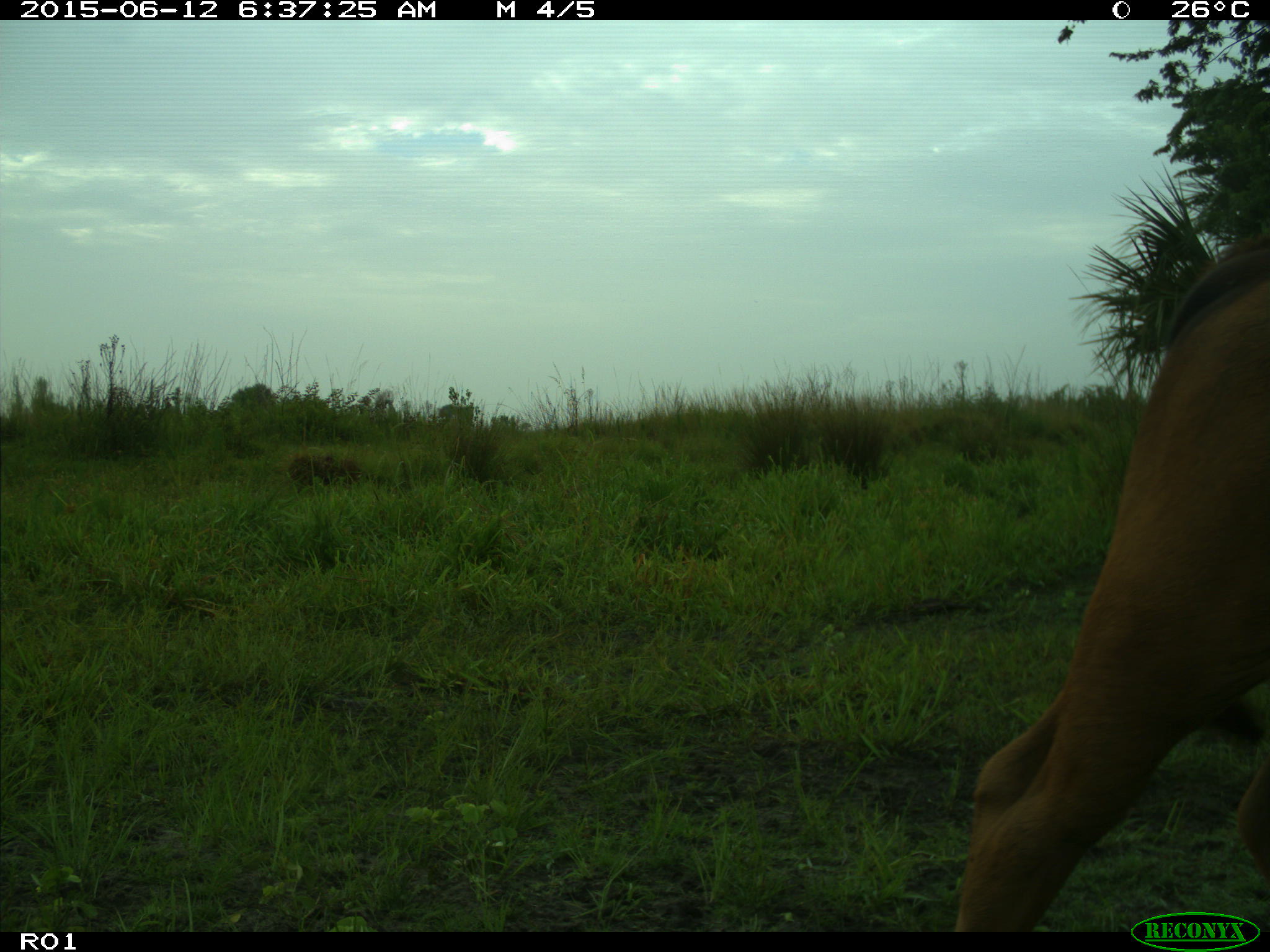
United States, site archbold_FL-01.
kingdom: Animalia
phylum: Chordata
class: Mammalia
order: Artiodactyla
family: Bovidae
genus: Bos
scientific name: Bos taurus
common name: domestic cow